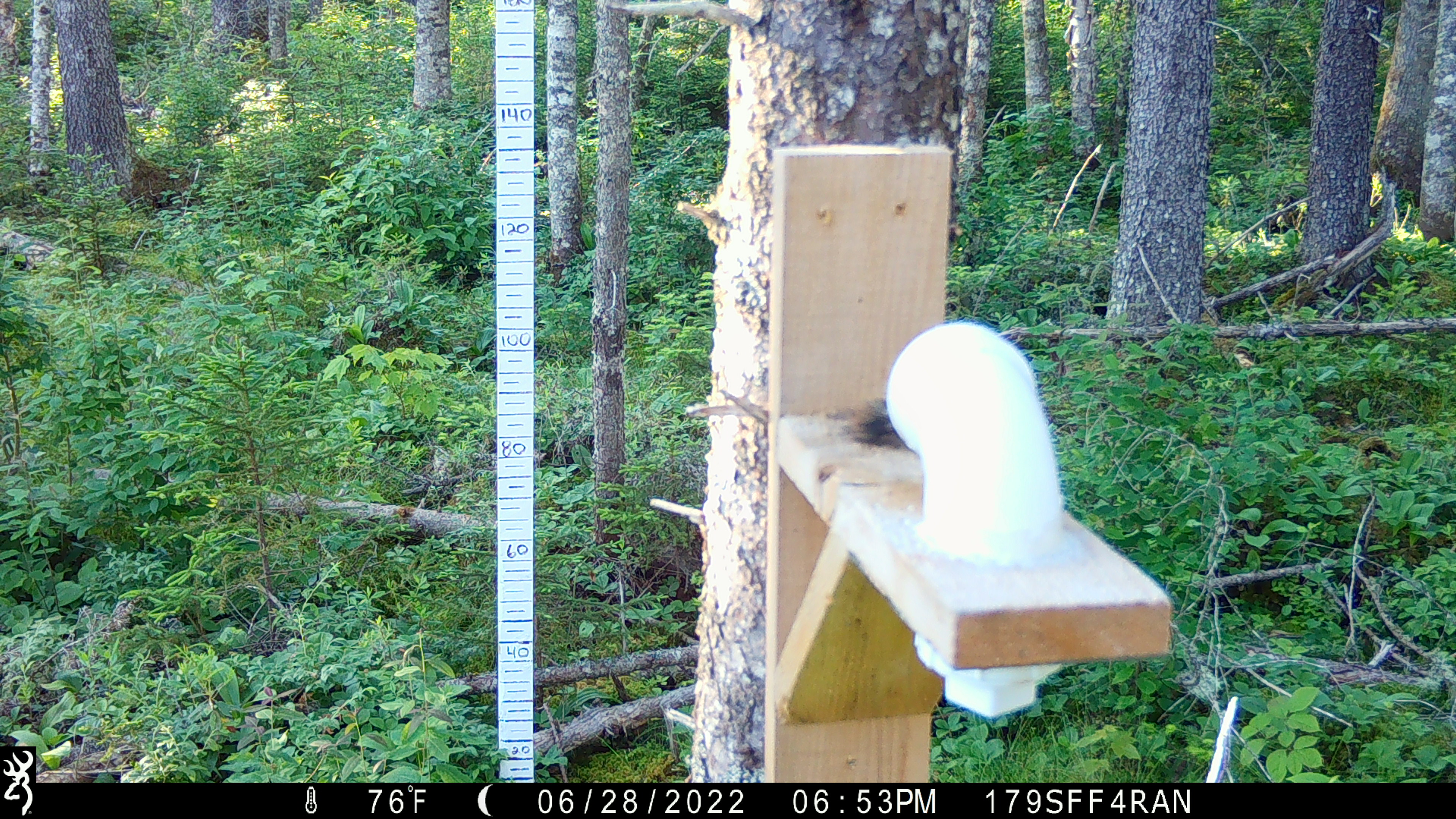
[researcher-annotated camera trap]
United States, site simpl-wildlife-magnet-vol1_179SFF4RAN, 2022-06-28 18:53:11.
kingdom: Animalia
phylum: Chordata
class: Mammalia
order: Rodentia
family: Sciuridae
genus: Tamiasciurus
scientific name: Tamiasciurus hudsonicus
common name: red squirrel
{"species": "red squirrel (Tamiasciurus hudsonicus)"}